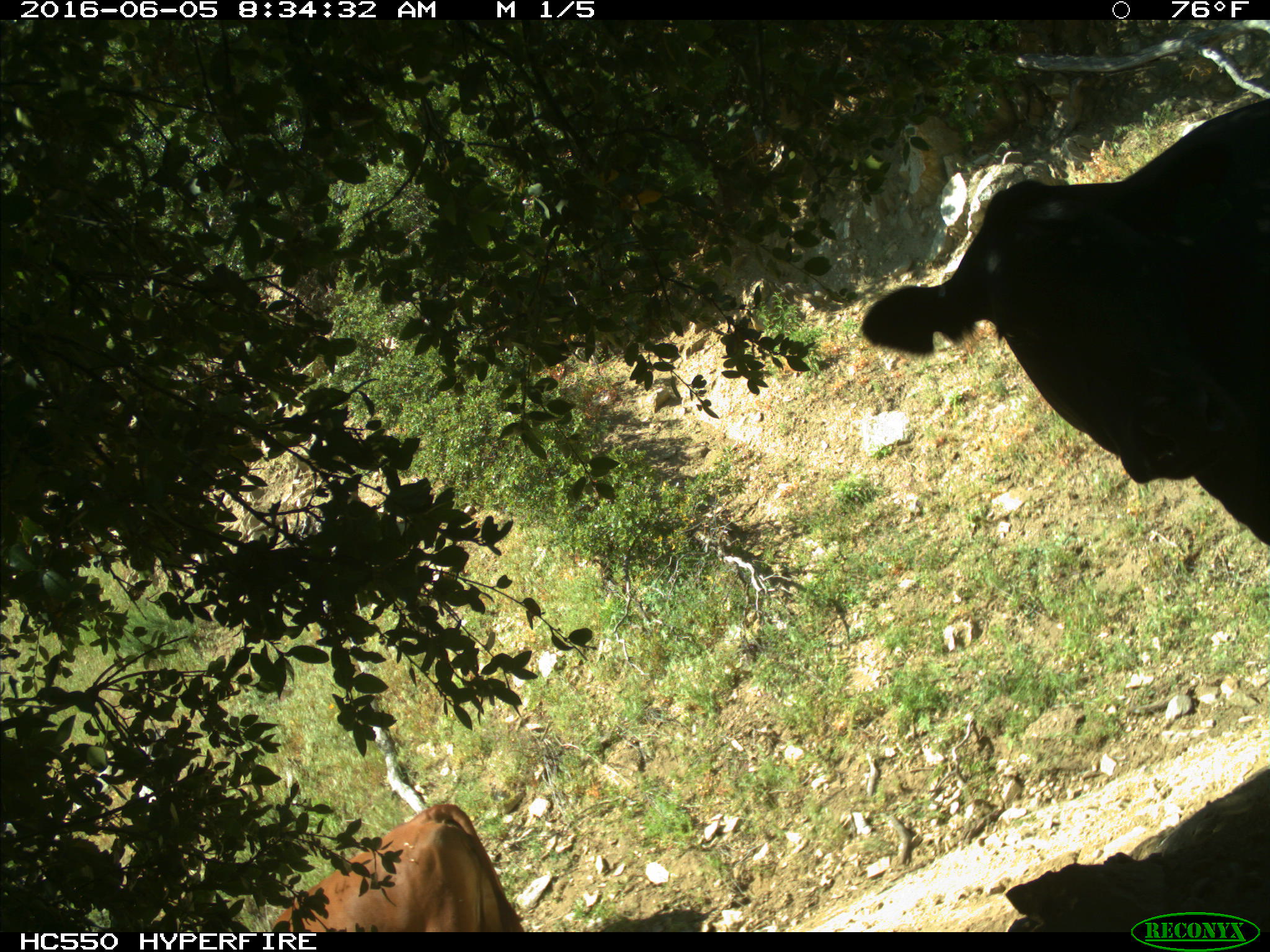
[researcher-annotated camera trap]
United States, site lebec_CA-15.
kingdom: Animalia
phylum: Chordata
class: Mammalia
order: Artiodactyla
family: Bovidae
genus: Bos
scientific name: Bos taurus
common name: domestic cow